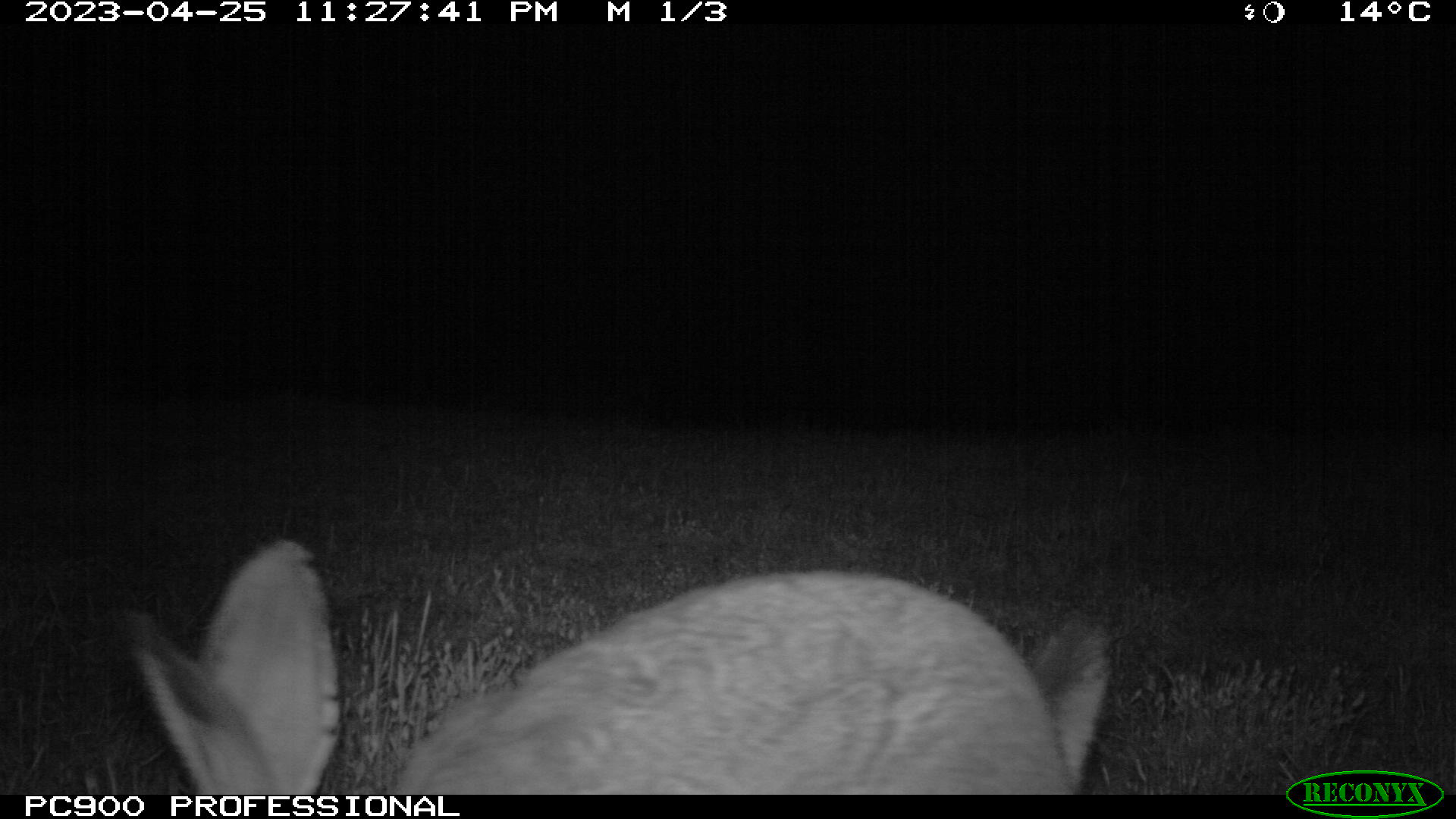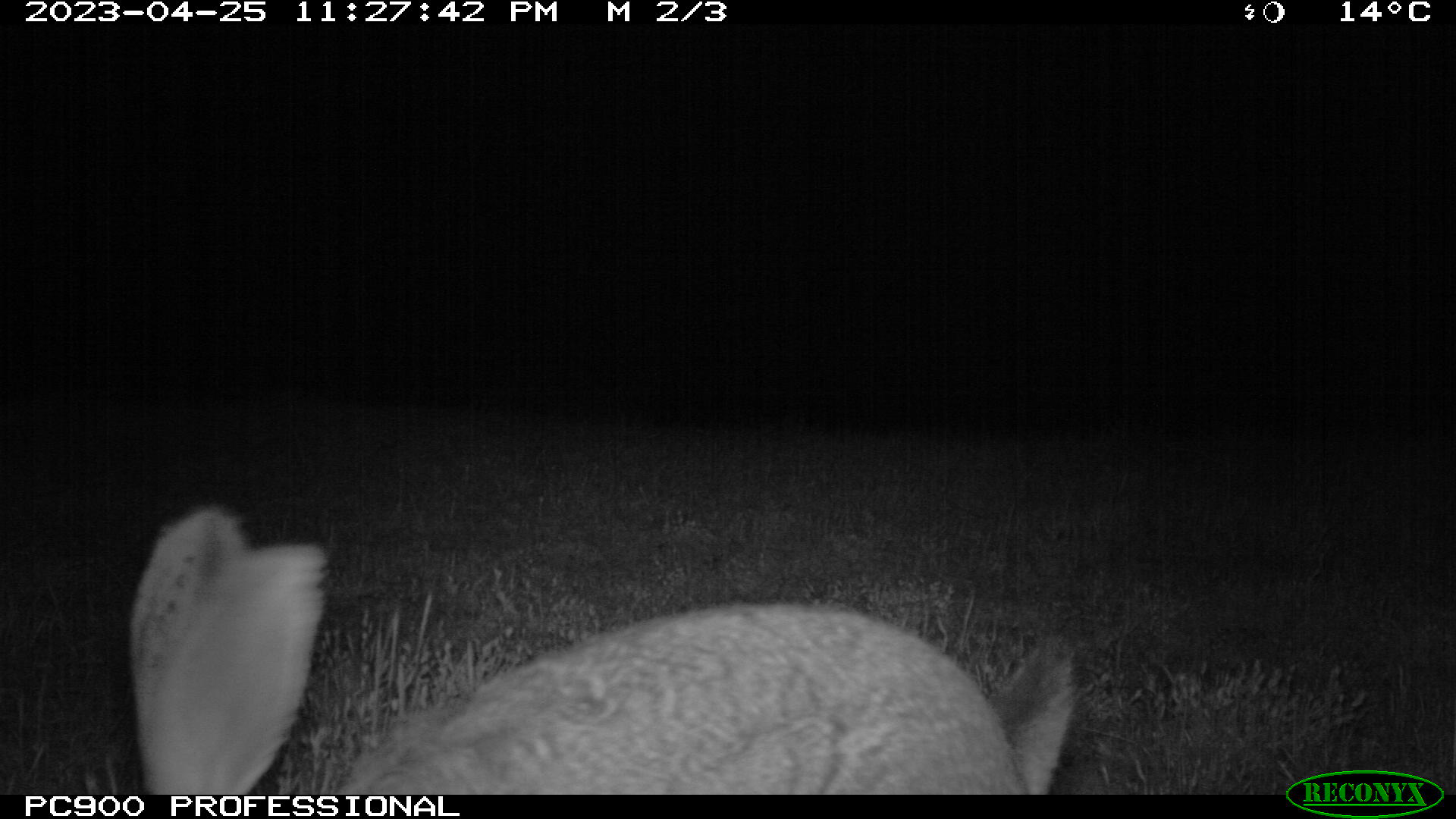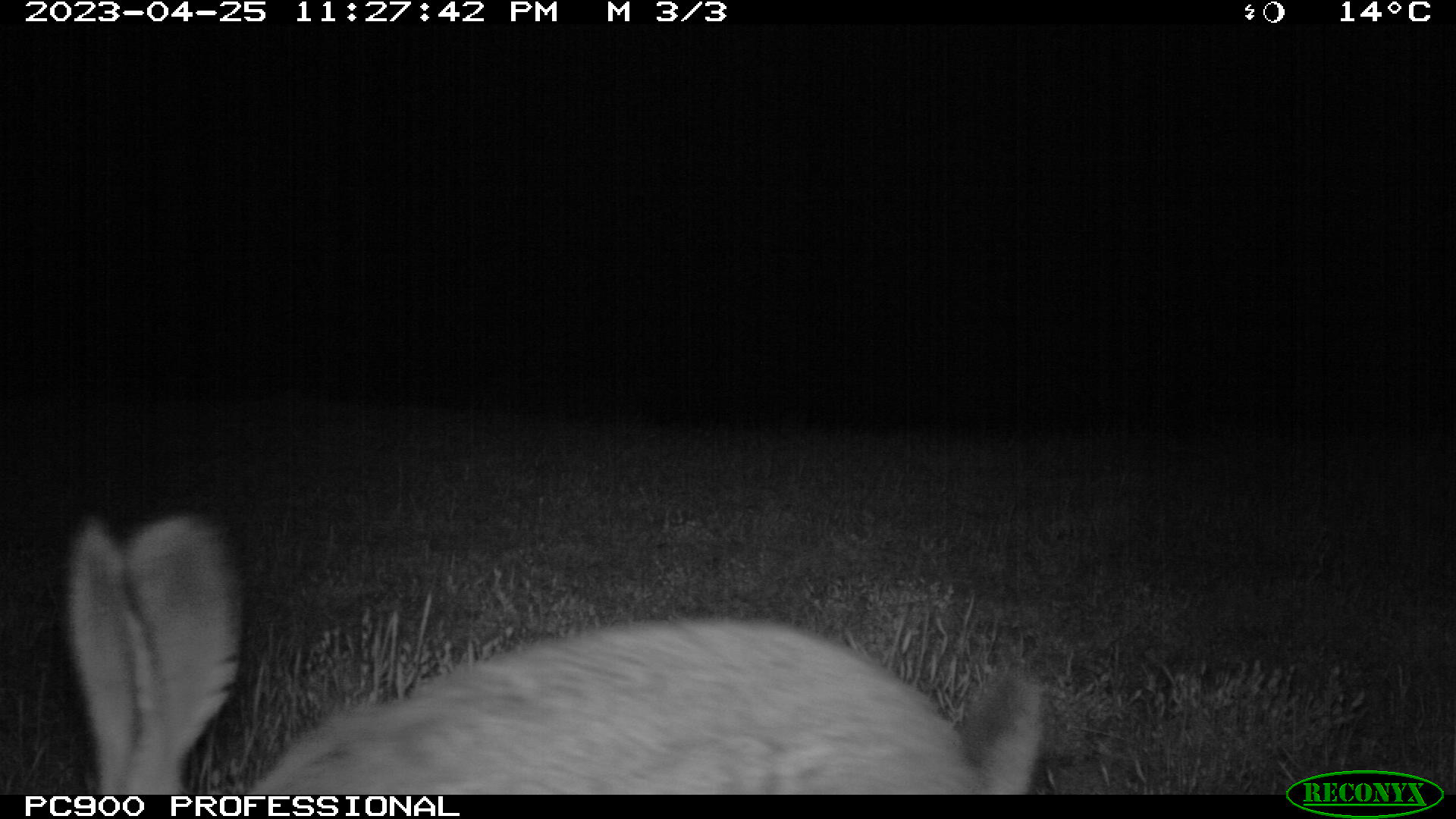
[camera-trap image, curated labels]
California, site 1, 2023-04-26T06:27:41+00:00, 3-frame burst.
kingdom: Animalia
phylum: Chordata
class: Mammalia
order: Lagomorpha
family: Leporidae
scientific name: Leporidae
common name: rabbit